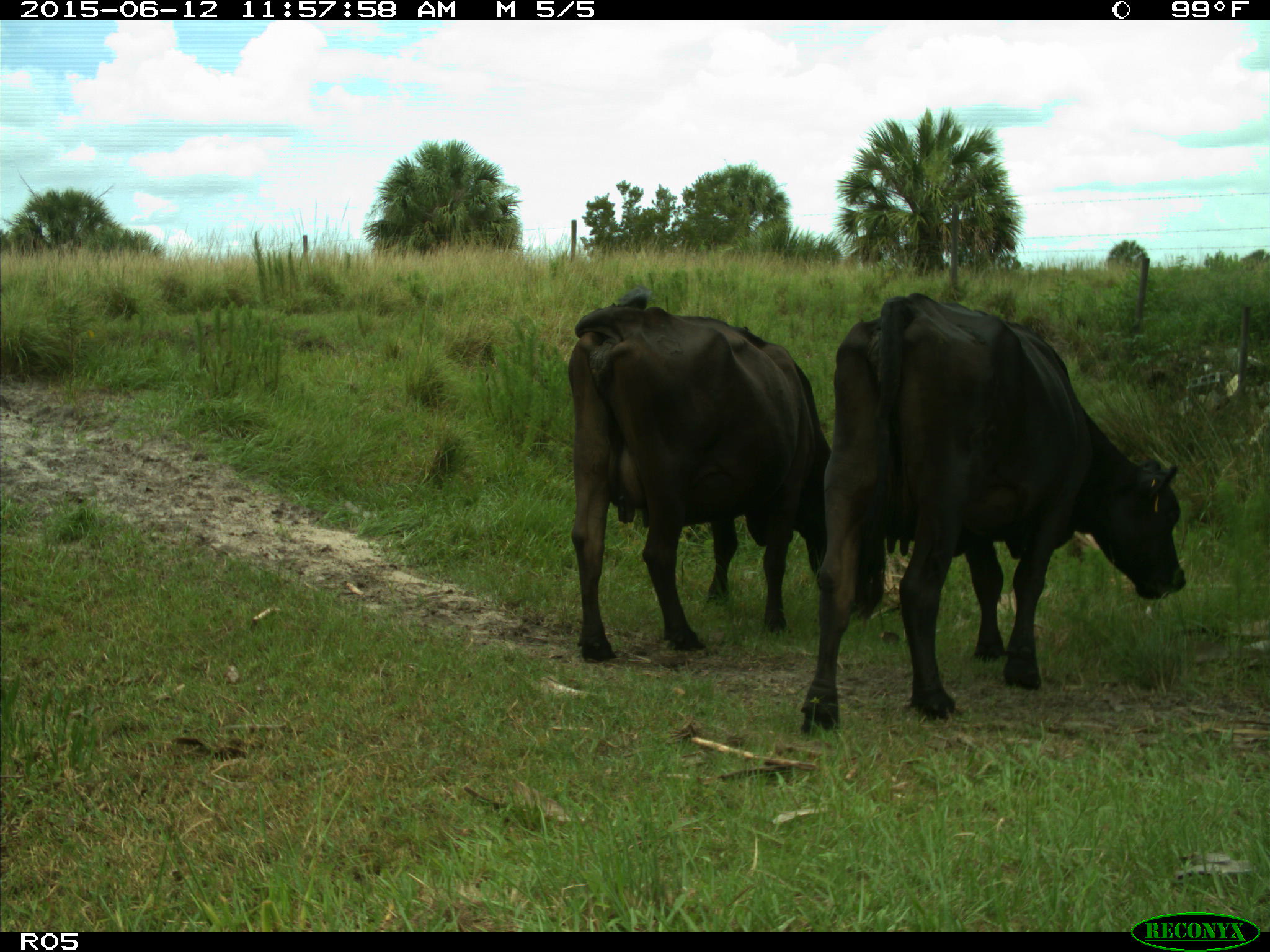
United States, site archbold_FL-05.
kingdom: Animalia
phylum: Chordata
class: Mammalia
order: Artiodactyla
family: Bovidae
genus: Bos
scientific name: Bos taurus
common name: domestic cow